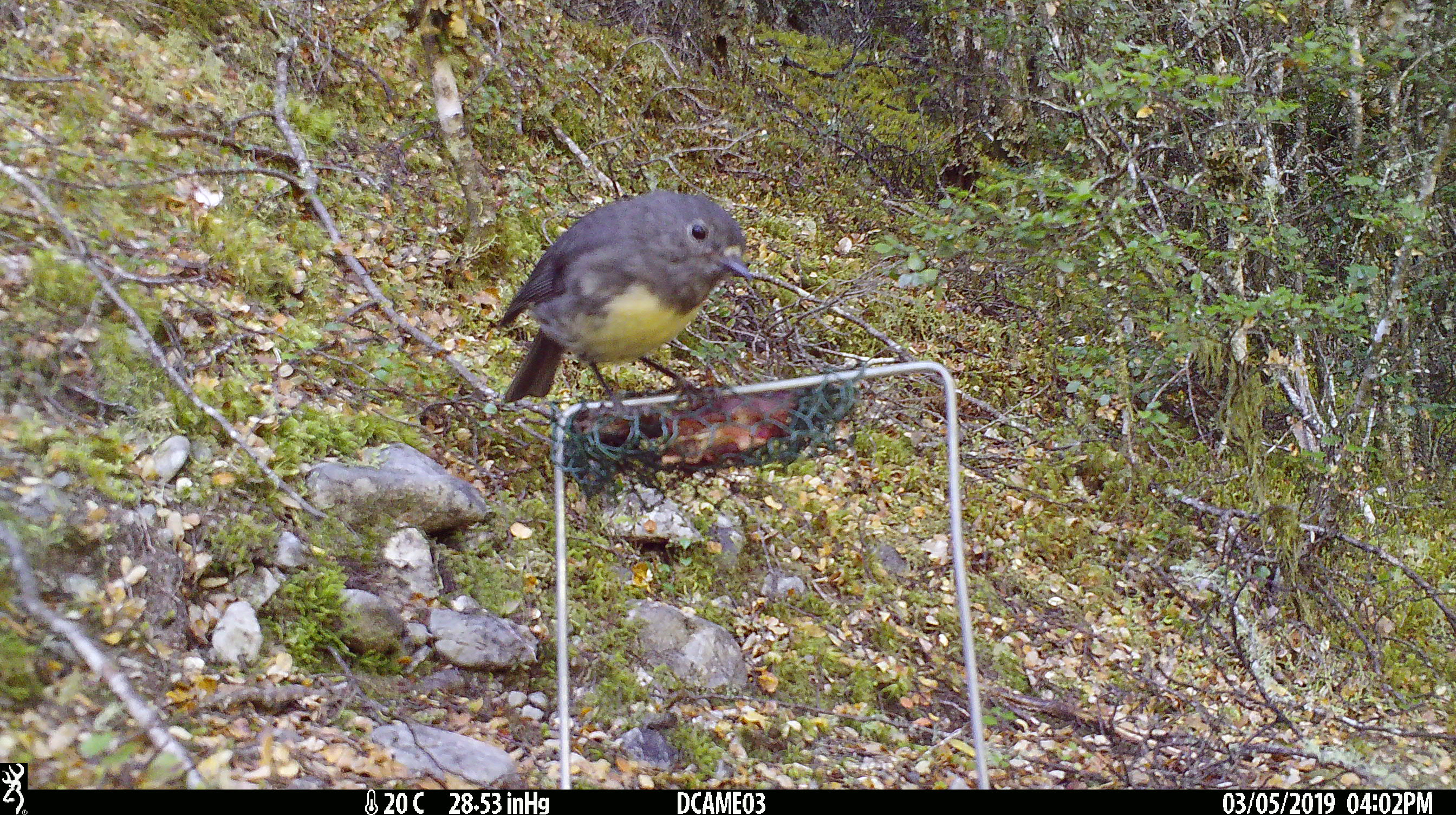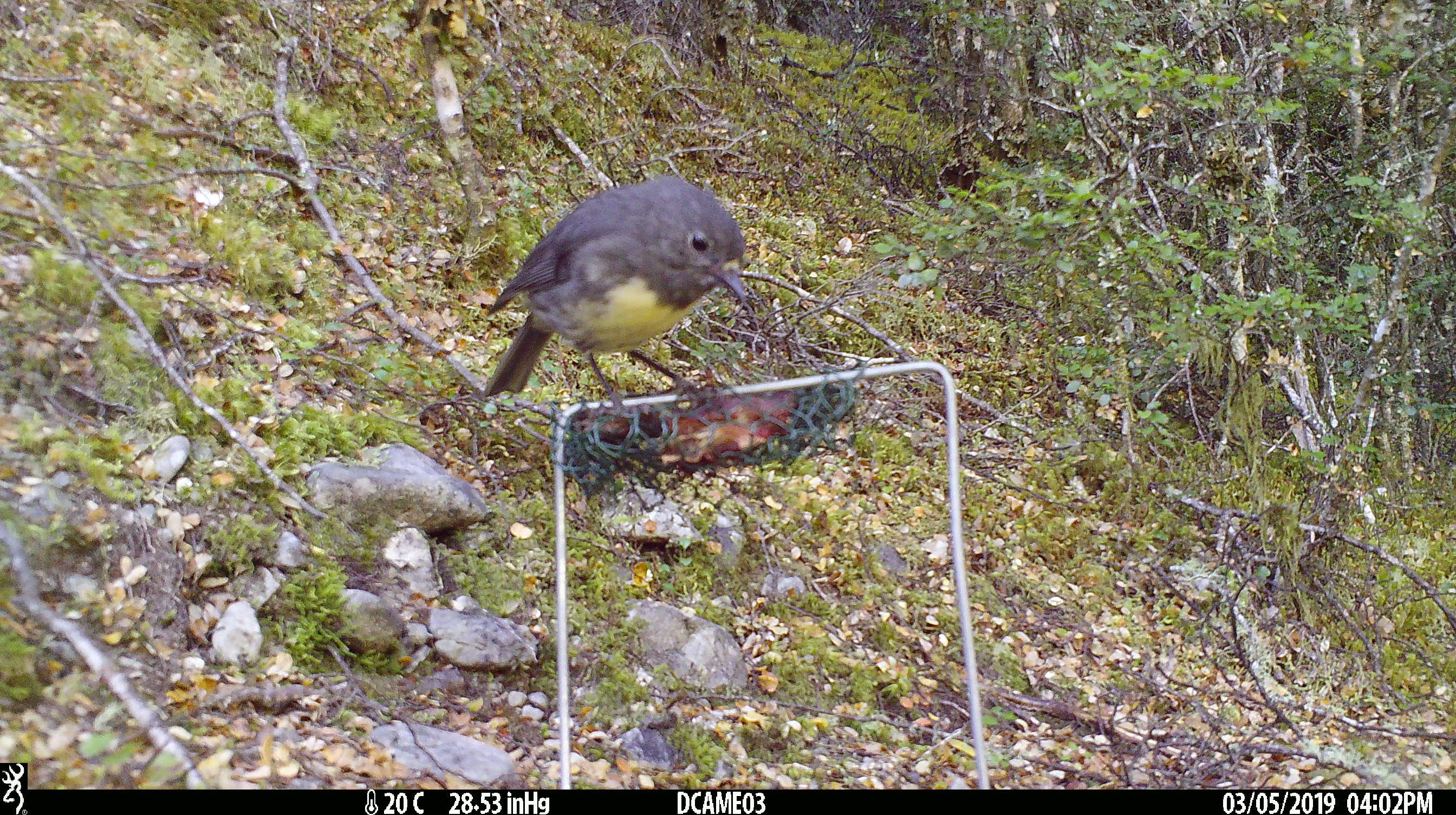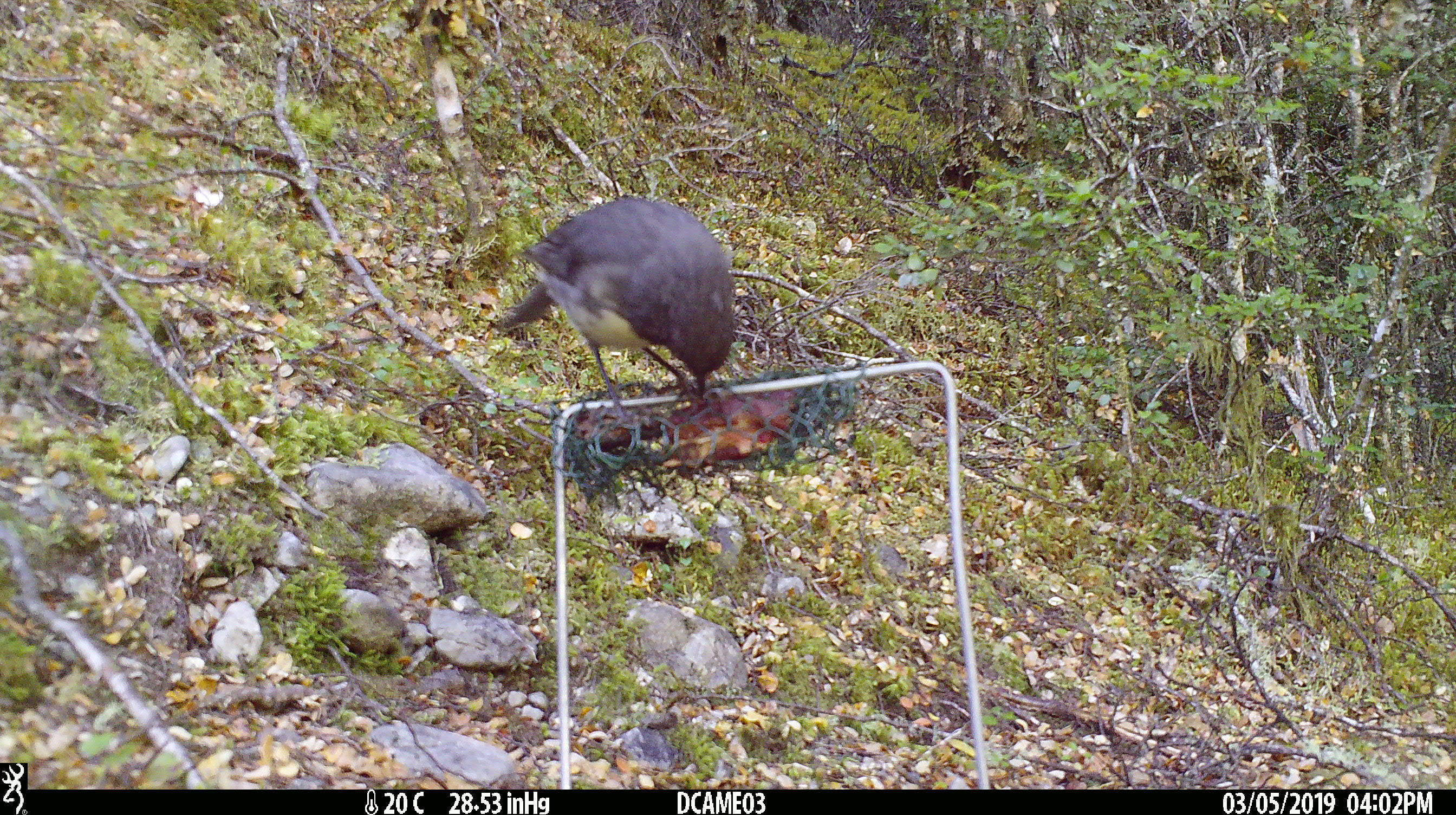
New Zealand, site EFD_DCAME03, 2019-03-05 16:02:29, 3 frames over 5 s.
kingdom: Animalia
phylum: Chordata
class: Aves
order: Passeriformes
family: Petroicidae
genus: Petroica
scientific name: Petroica australis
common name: new zealand robin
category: robin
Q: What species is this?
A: Robin (new zealand robin) (Petroica australis).